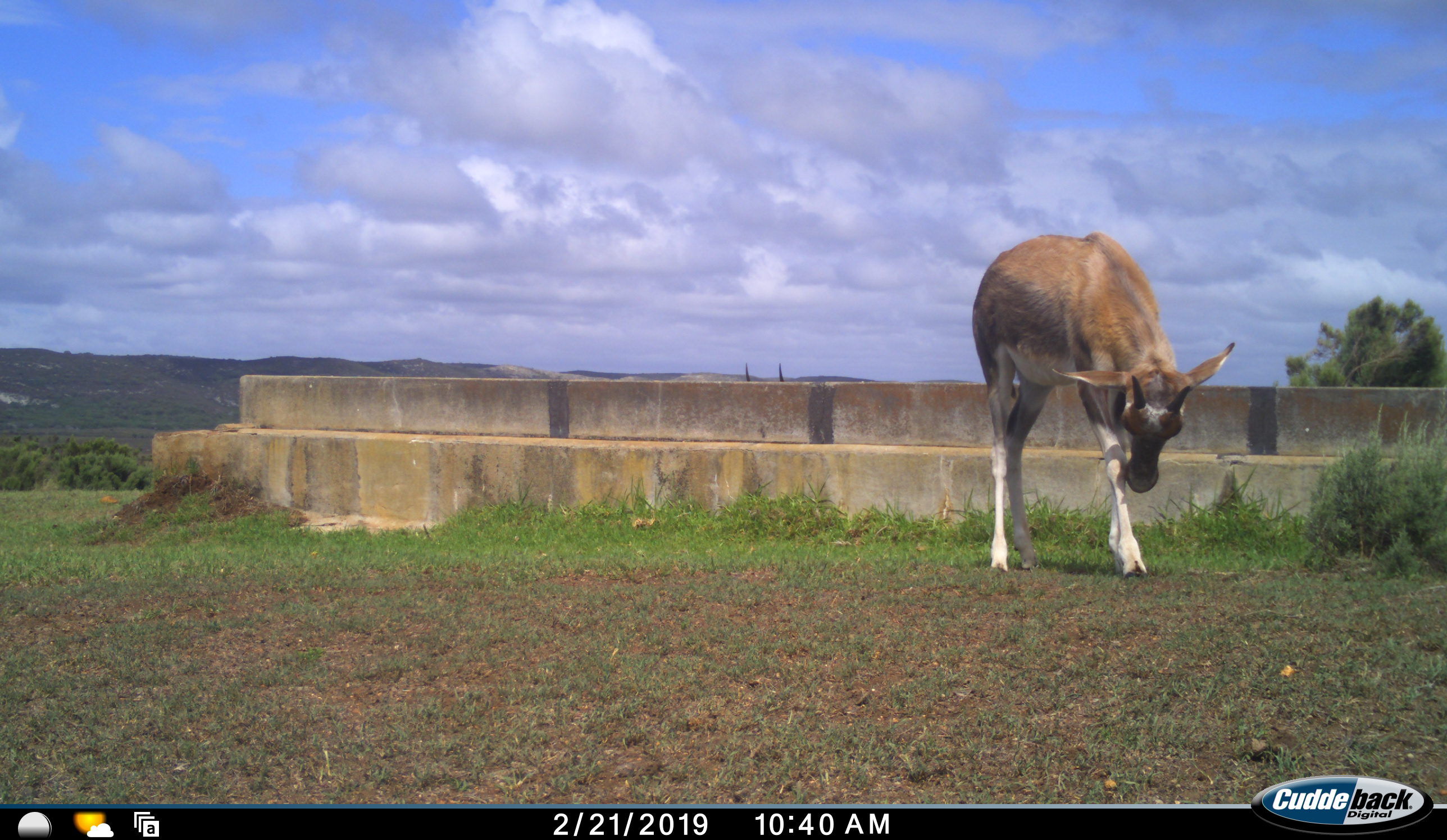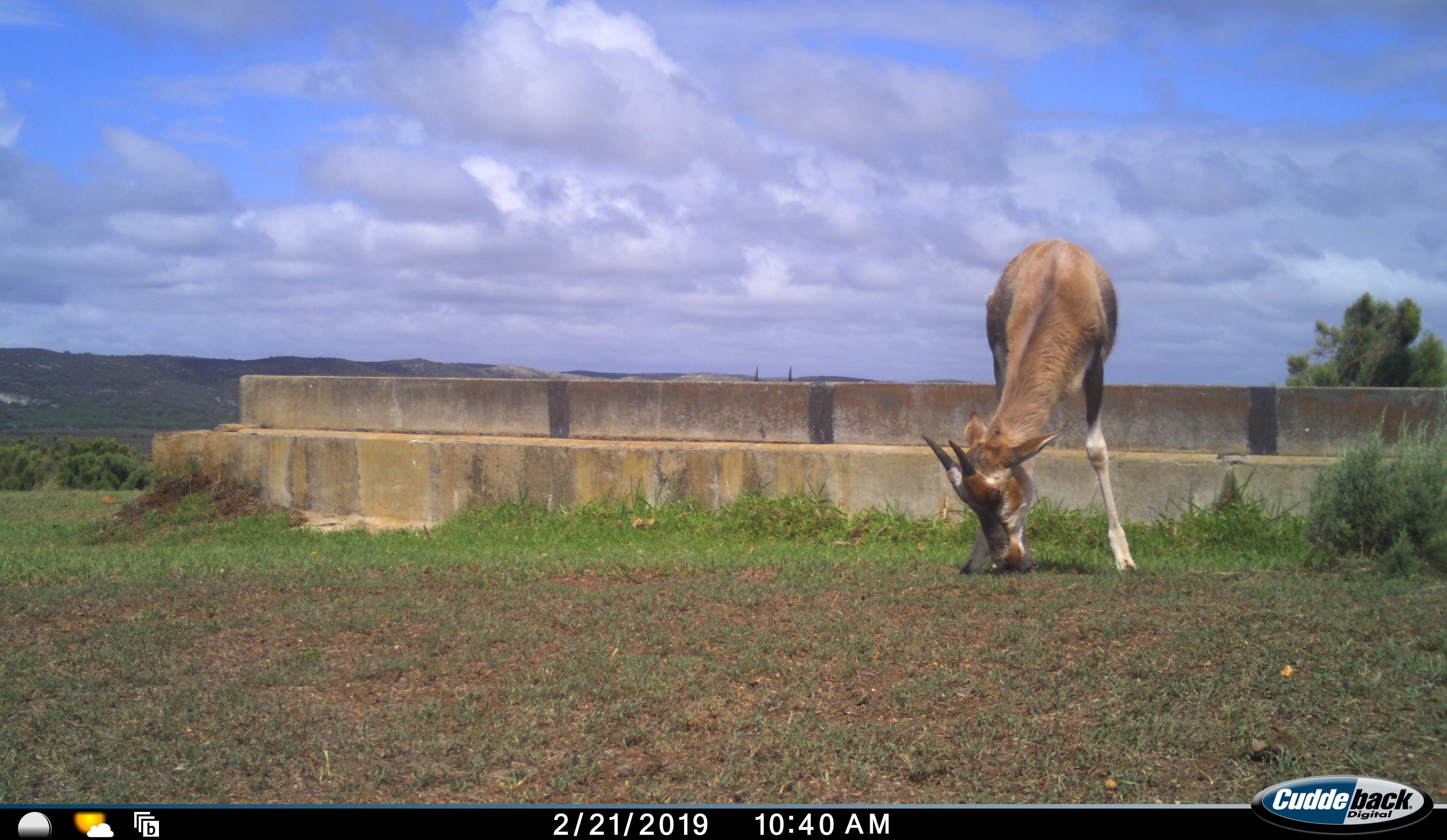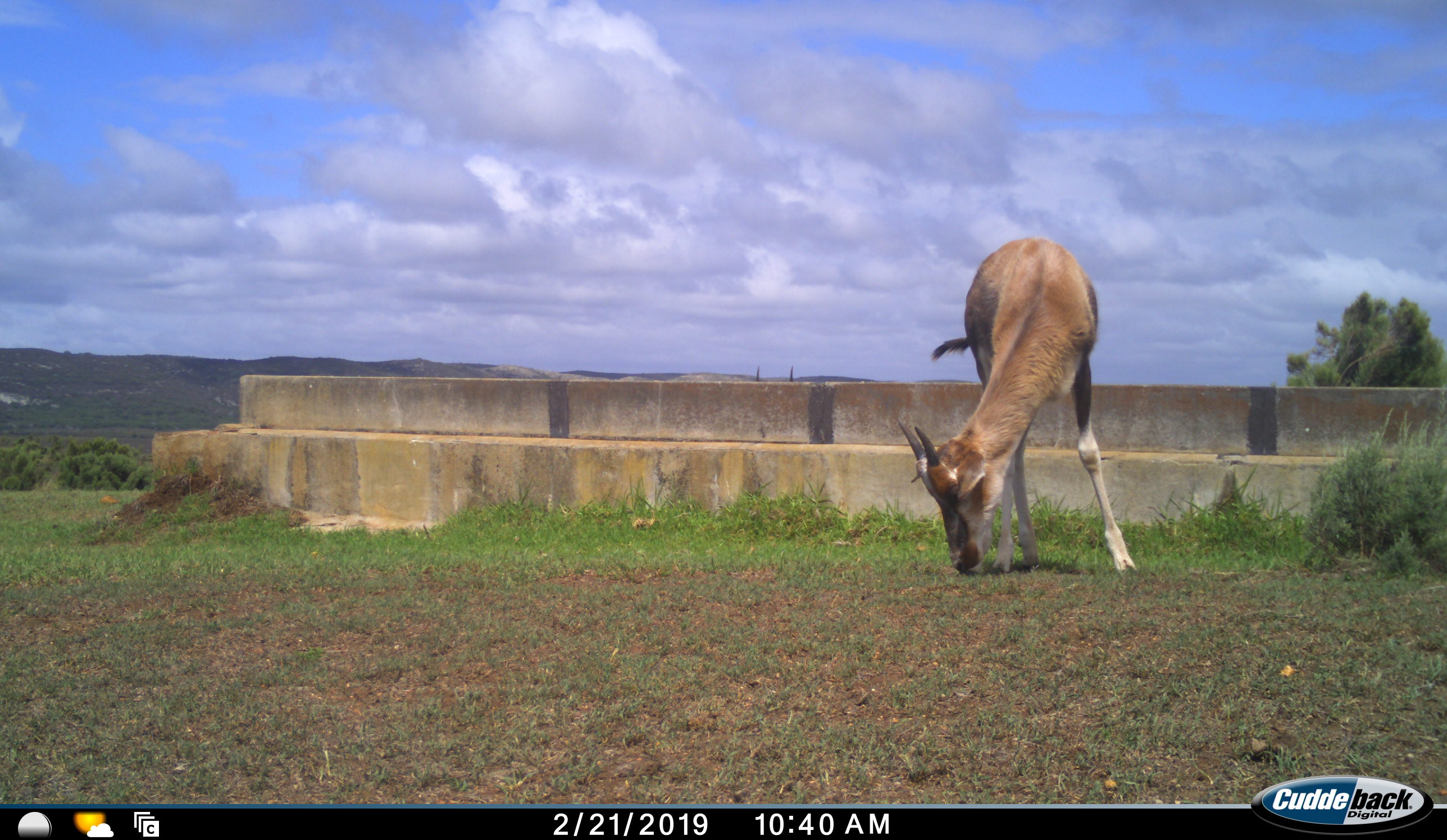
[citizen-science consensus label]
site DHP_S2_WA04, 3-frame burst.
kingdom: Animalia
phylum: Chordata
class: Mammalia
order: Artiodactyla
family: Bovidae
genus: Damaliscus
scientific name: Damaliscus pygargus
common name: bontebok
Bontebok (Damaliscus pygargus), count 1. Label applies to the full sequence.